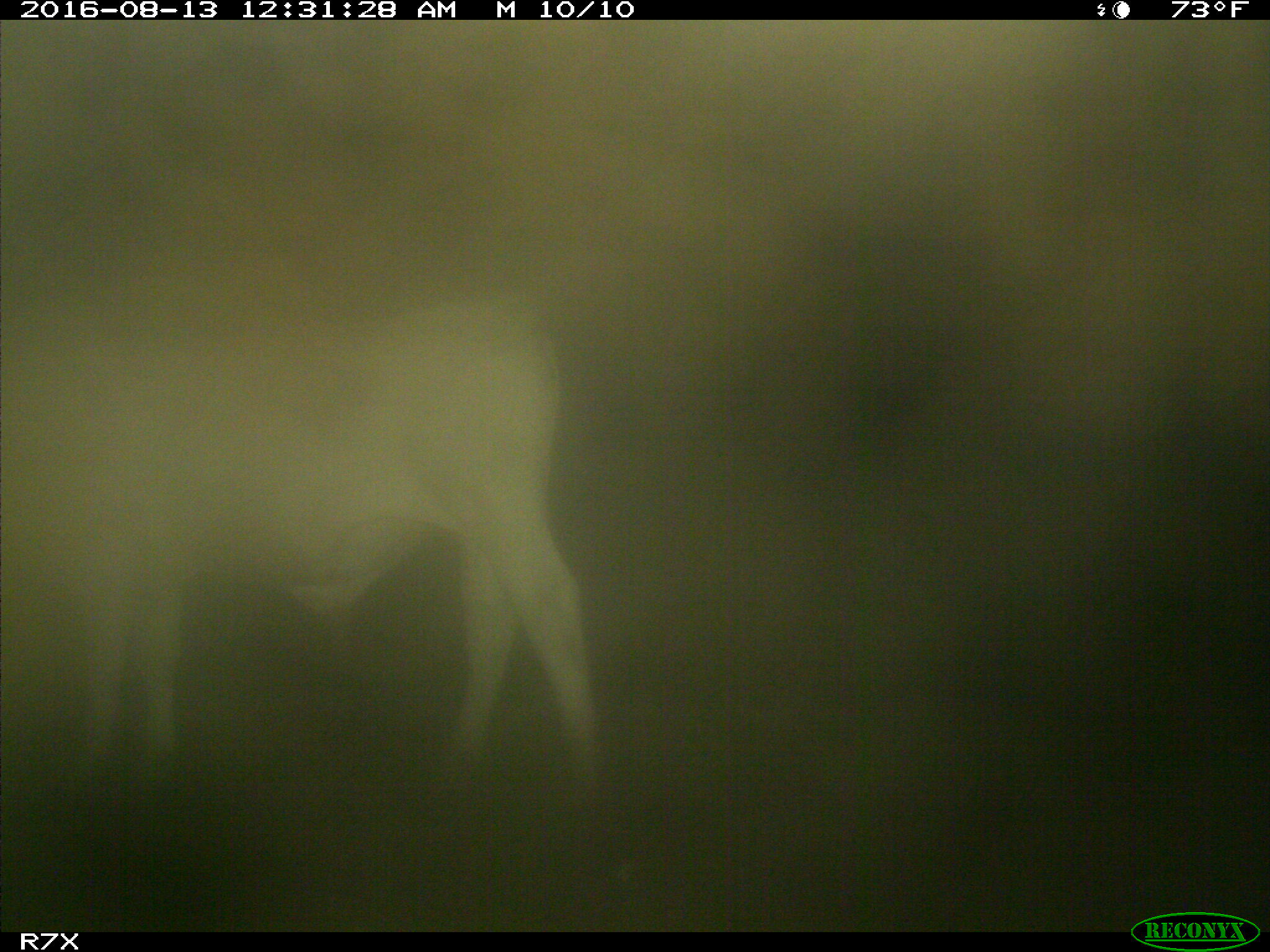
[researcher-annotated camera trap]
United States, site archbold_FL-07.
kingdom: Animalia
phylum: Chordata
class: Mammalia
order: Artiodactyla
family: Bovidae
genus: Bos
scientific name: Bos taurus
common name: domestic cow